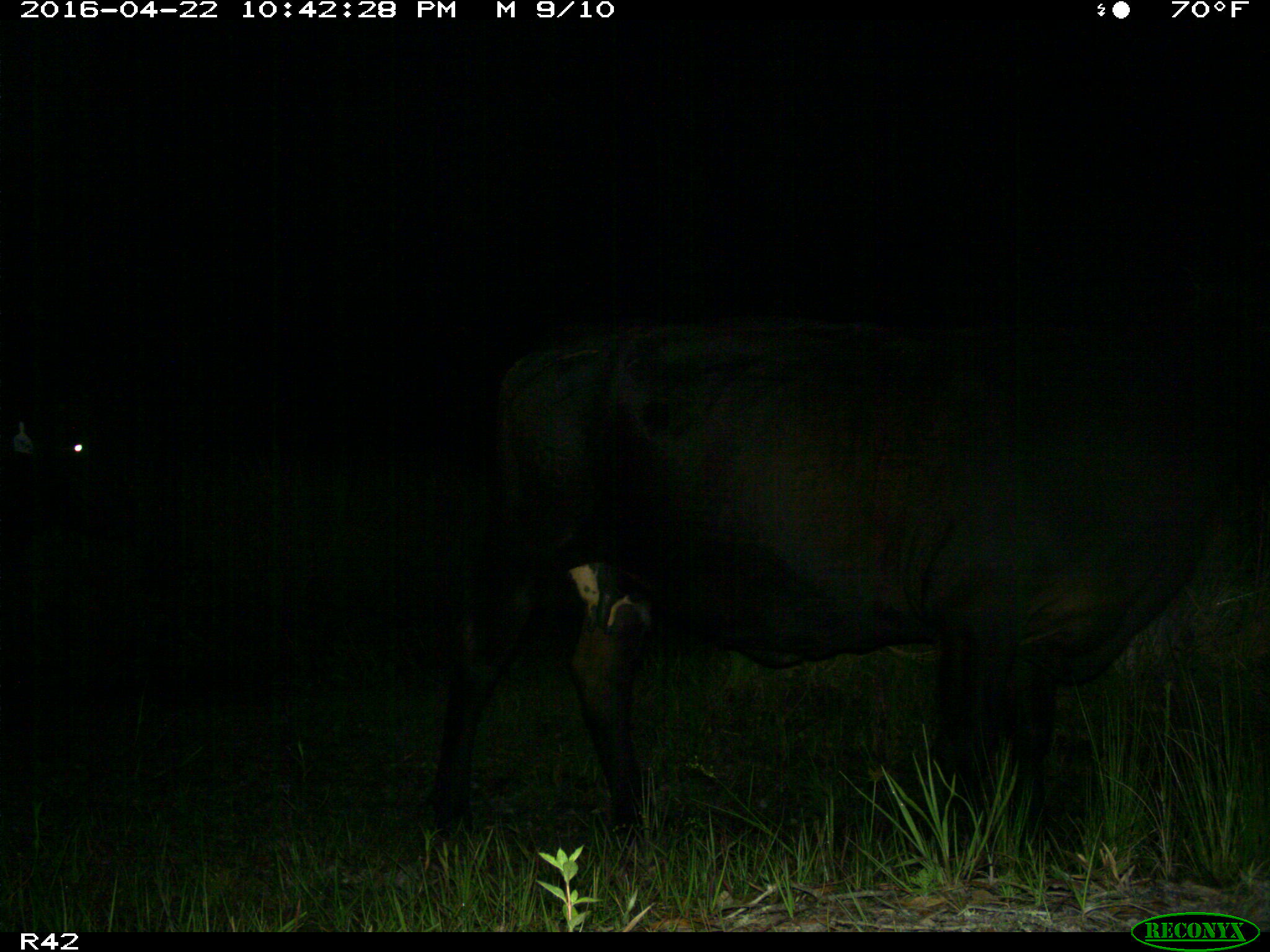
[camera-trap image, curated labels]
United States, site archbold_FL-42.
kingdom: Animalia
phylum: Chordata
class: Mammalia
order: Artiodactyla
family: Bovidae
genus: Bos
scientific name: Bos taurus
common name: domestic cow